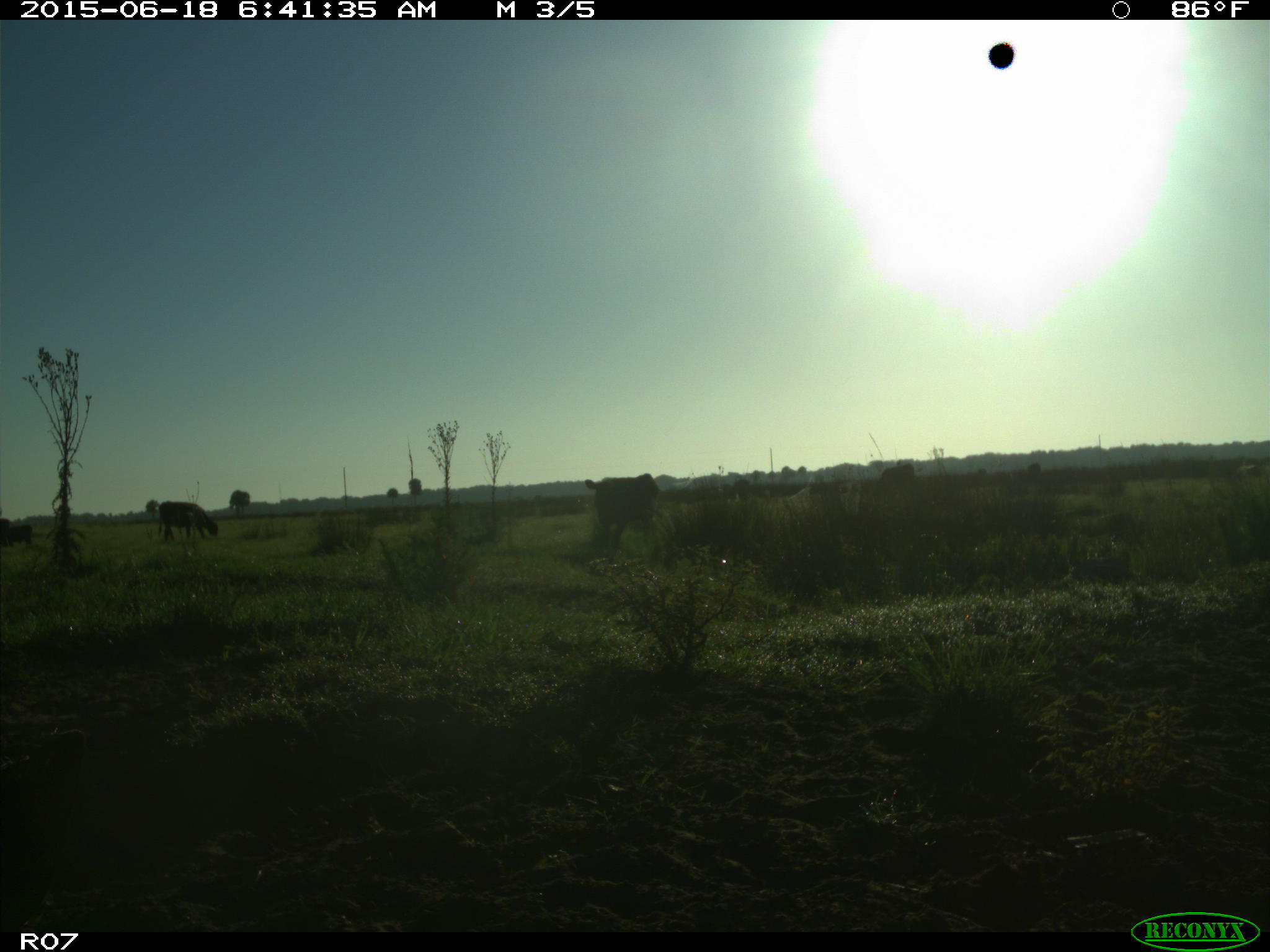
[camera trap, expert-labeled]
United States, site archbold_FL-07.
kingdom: Animalia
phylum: Chordata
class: Mammalia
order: Artiodactyla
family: Bovidae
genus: Bos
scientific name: Bos taurus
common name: domestic cow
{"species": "Bos taurus (domestic cow)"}